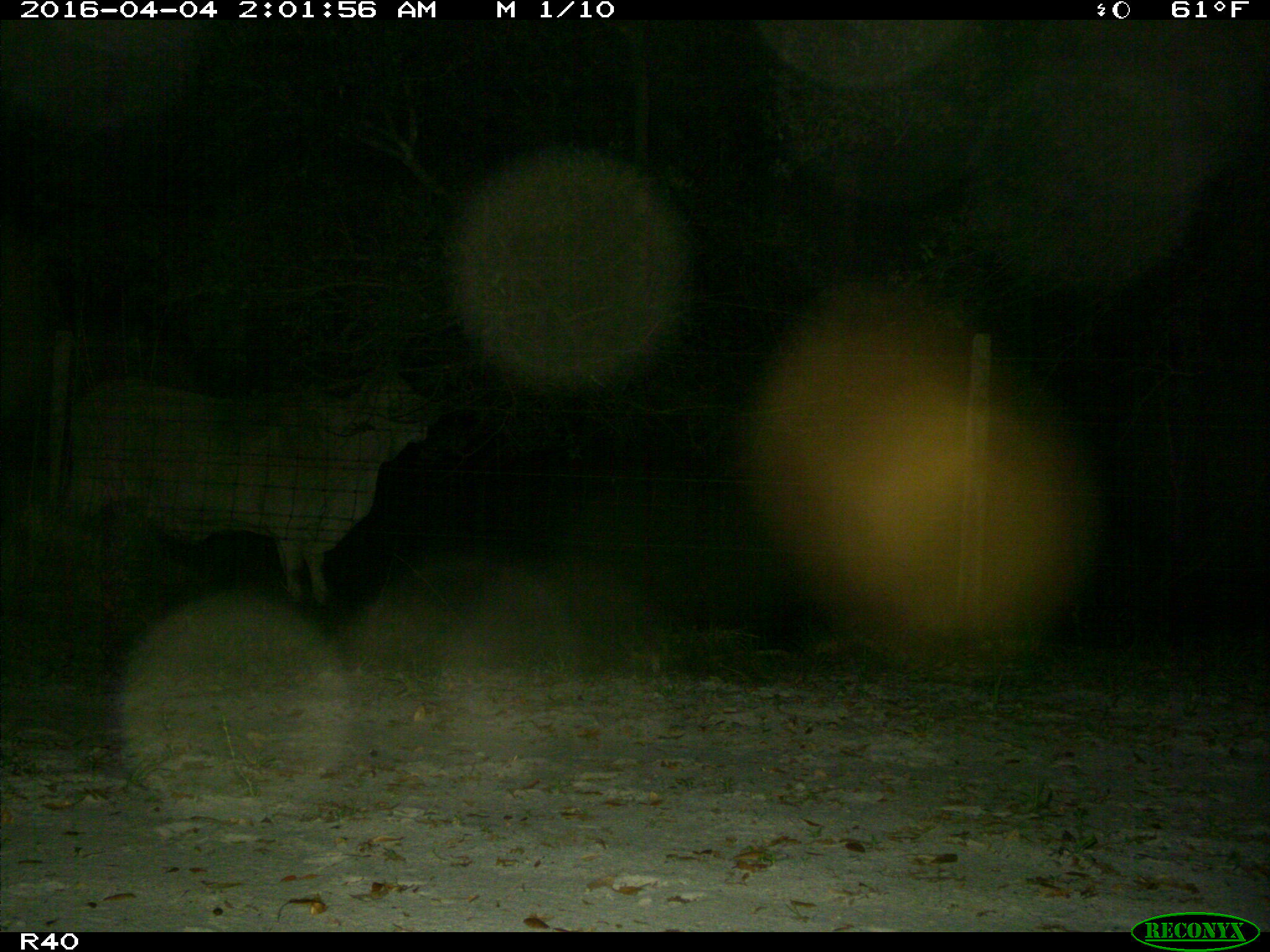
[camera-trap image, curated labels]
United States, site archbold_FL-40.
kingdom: Animalia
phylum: Chordata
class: Mammalia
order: Artiodactyla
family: Bovidae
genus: Bos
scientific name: Bos taurus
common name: domestic cow